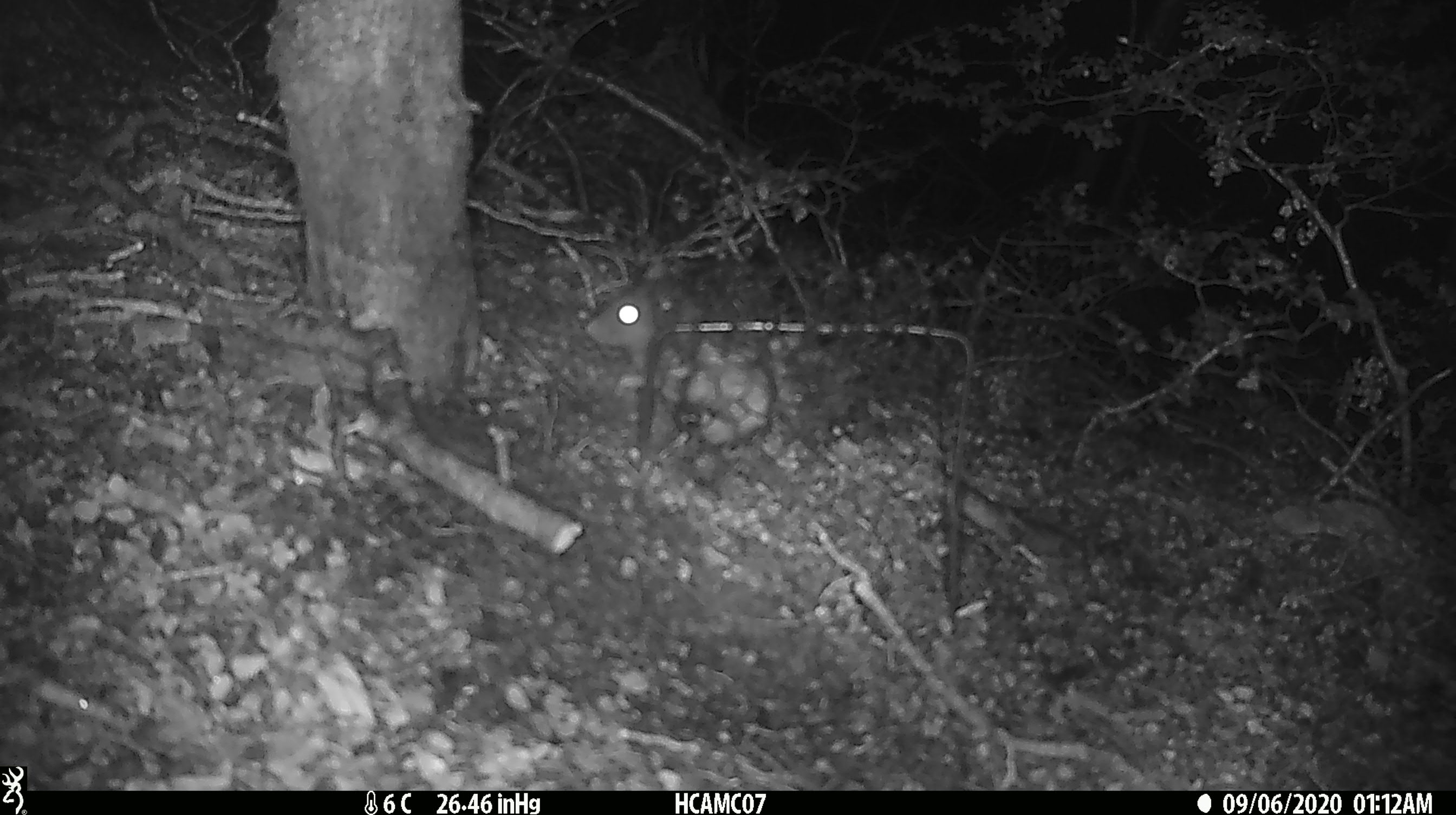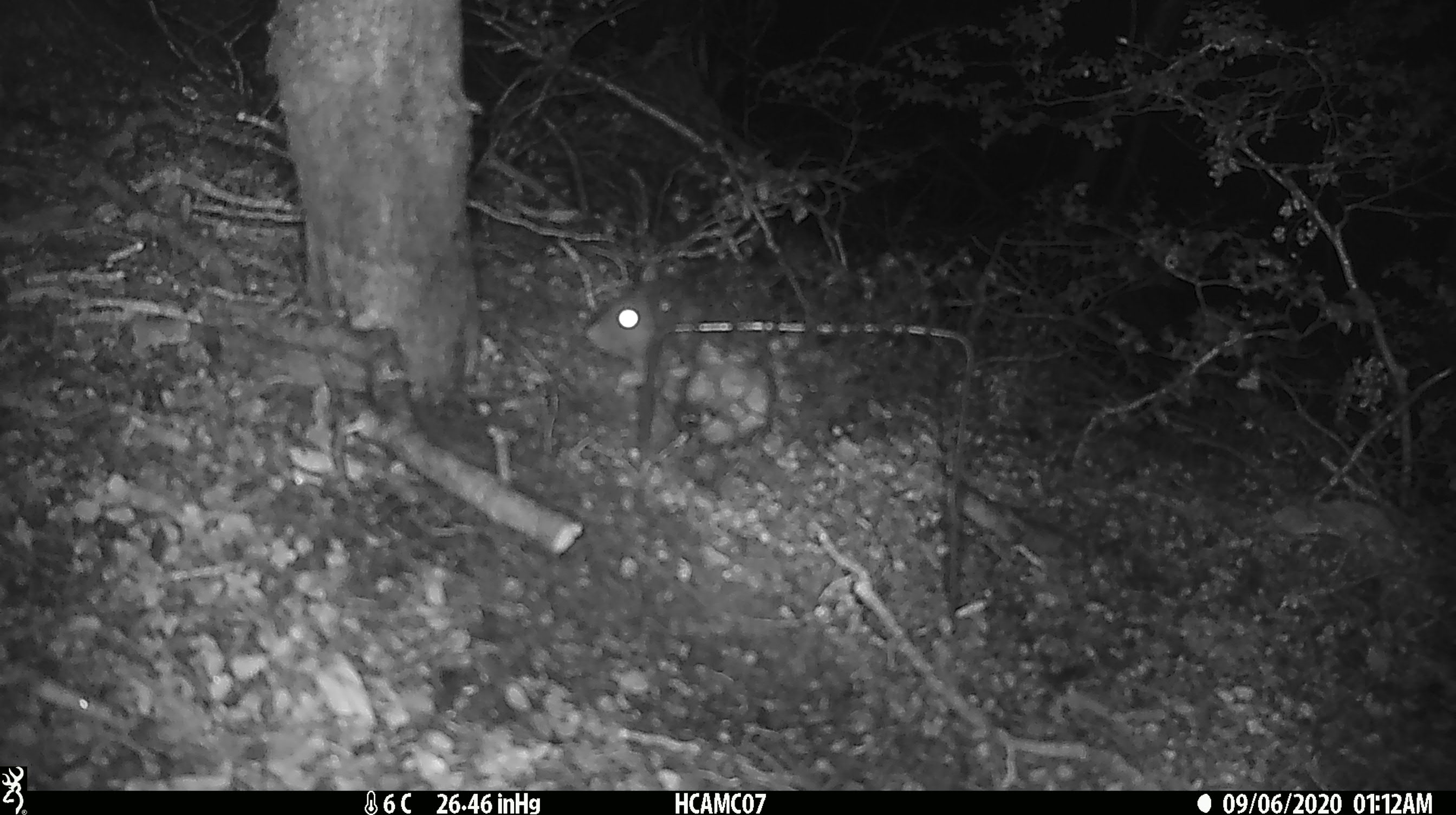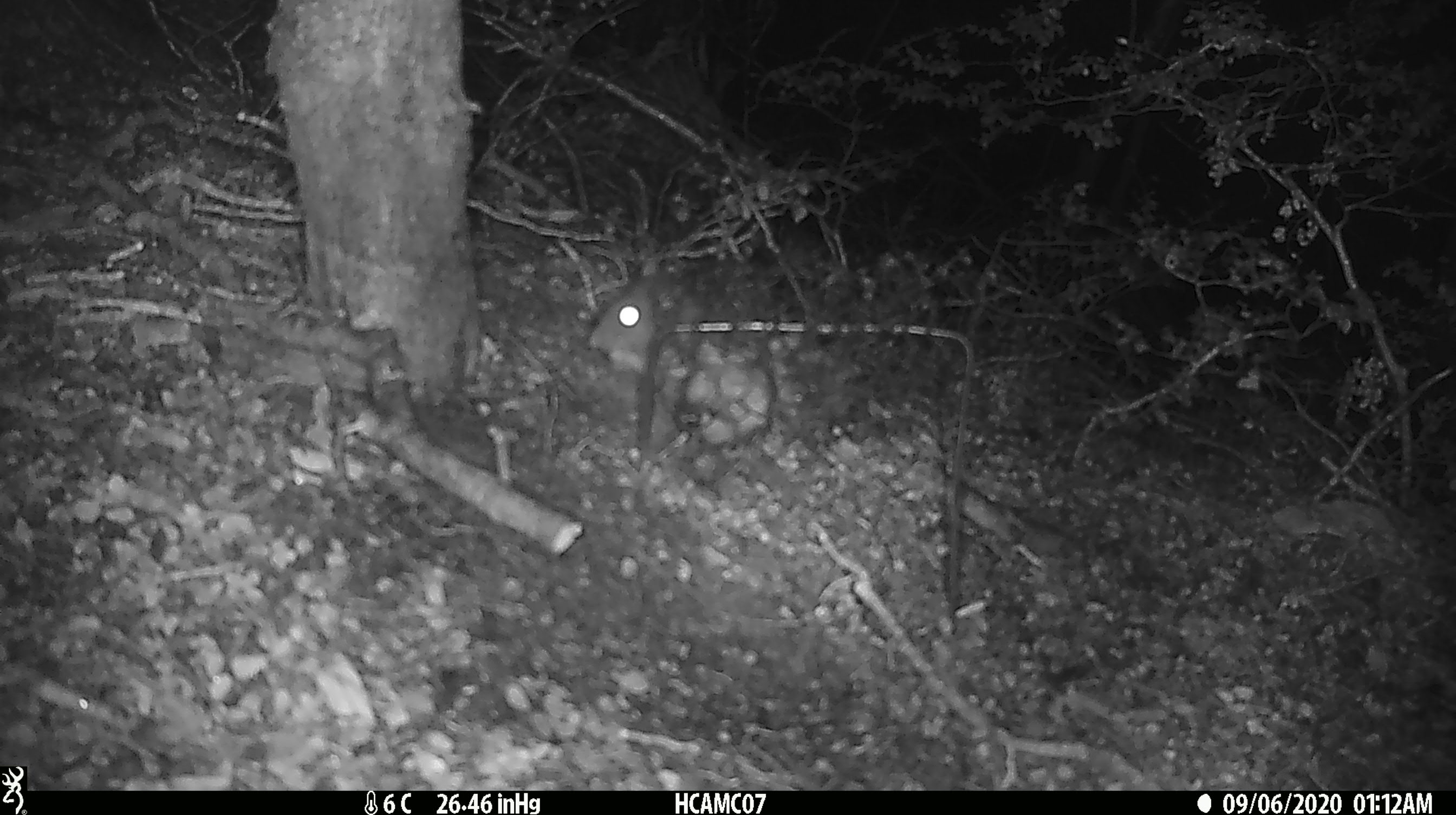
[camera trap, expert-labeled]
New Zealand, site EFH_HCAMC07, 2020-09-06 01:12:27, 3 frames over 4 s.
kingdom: Animalia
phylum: Chordata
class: Mammalia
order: Rodentia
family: Muridae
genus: Rattus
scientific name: Rattus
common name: rat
Rat (Rattus).